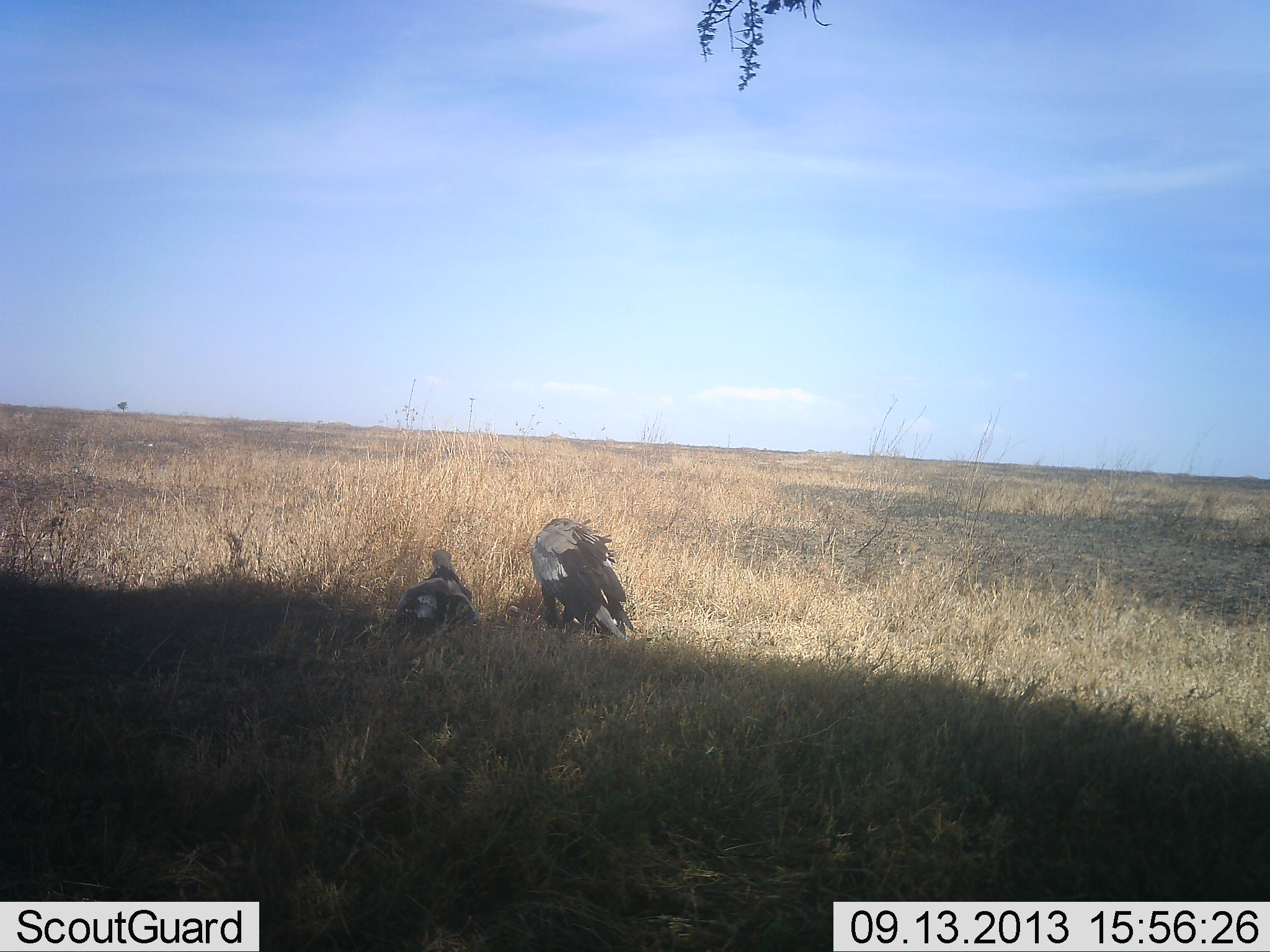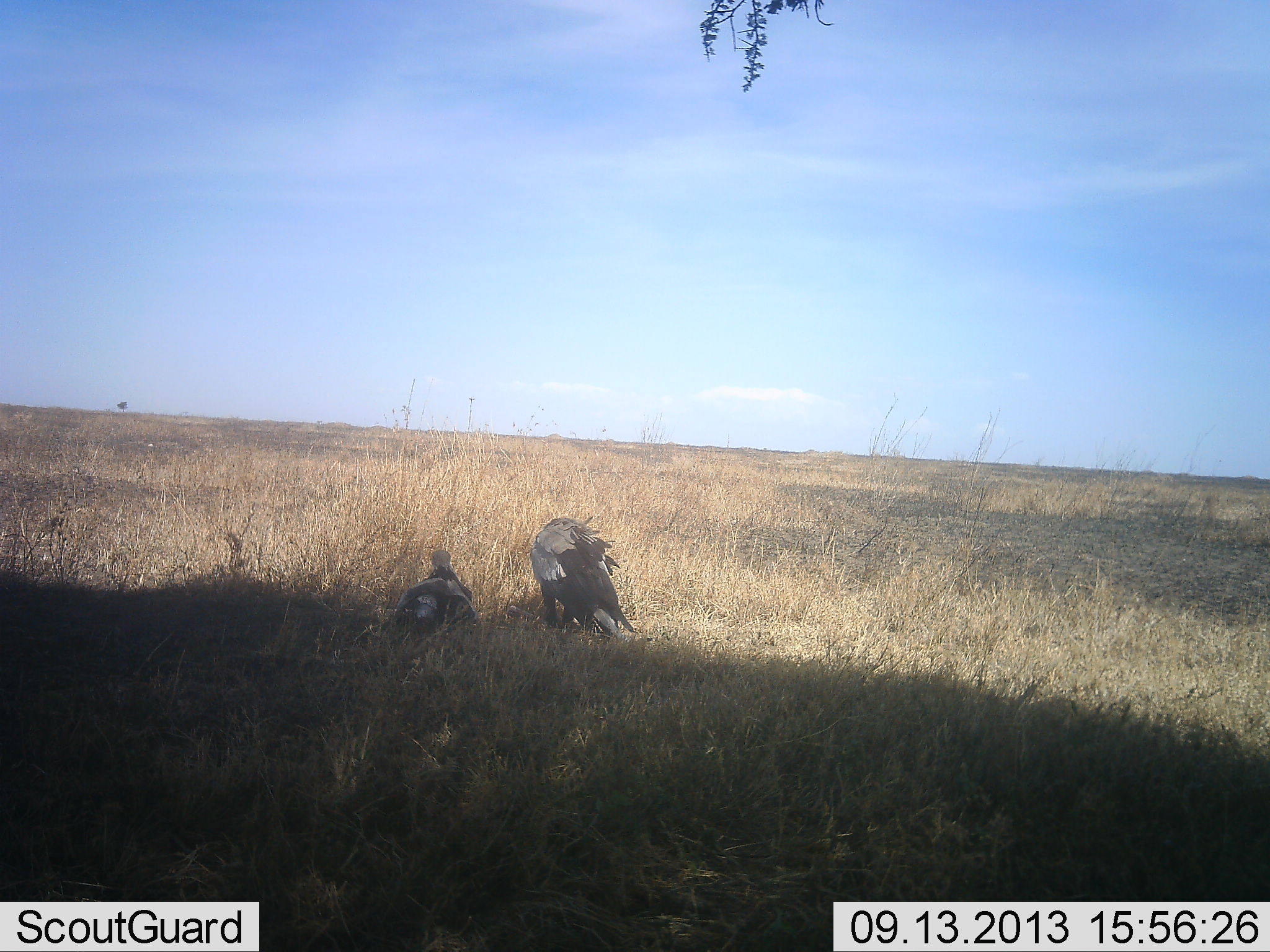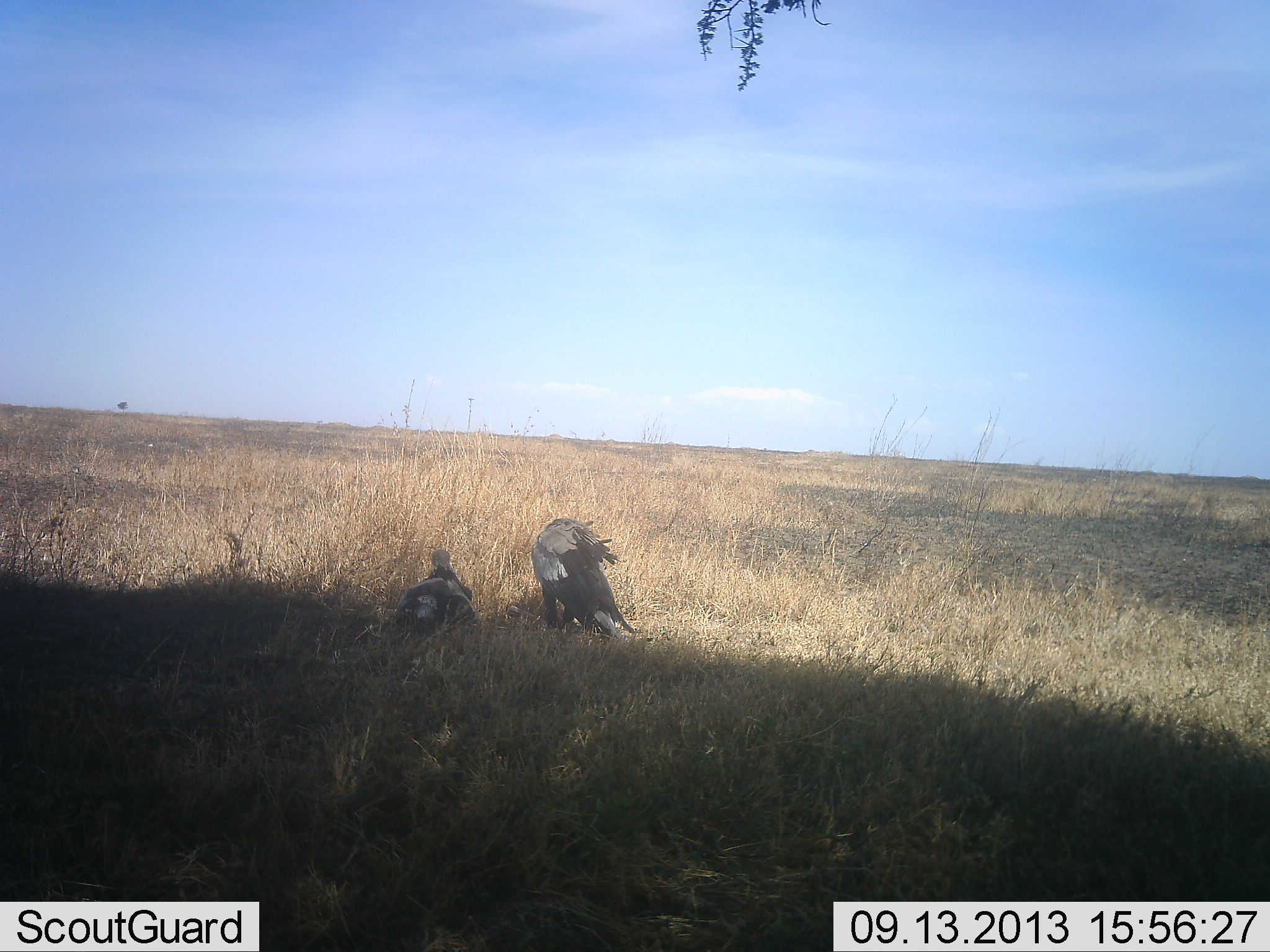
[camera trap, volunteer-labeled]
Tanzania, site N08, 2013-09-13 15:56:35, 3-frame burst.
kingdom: Animalia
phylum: Chordata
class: Aves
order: Accipitriformes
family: Sagittariidae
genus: Sagittarius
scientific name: Sagittarius serpentarius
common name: secretary bird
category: secretarybird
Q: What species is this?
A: Secretarybird (secretary bird) (Sagittarius serpentarius).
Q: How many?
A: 2.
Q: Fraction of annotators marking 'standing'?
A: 59%.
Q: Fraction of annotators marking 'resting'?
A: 95%.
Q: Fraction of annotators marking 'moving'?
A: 0%.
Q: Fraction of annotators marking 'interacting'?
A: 0%.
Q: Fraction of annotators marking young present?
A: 0%.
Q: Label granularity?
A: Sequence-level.